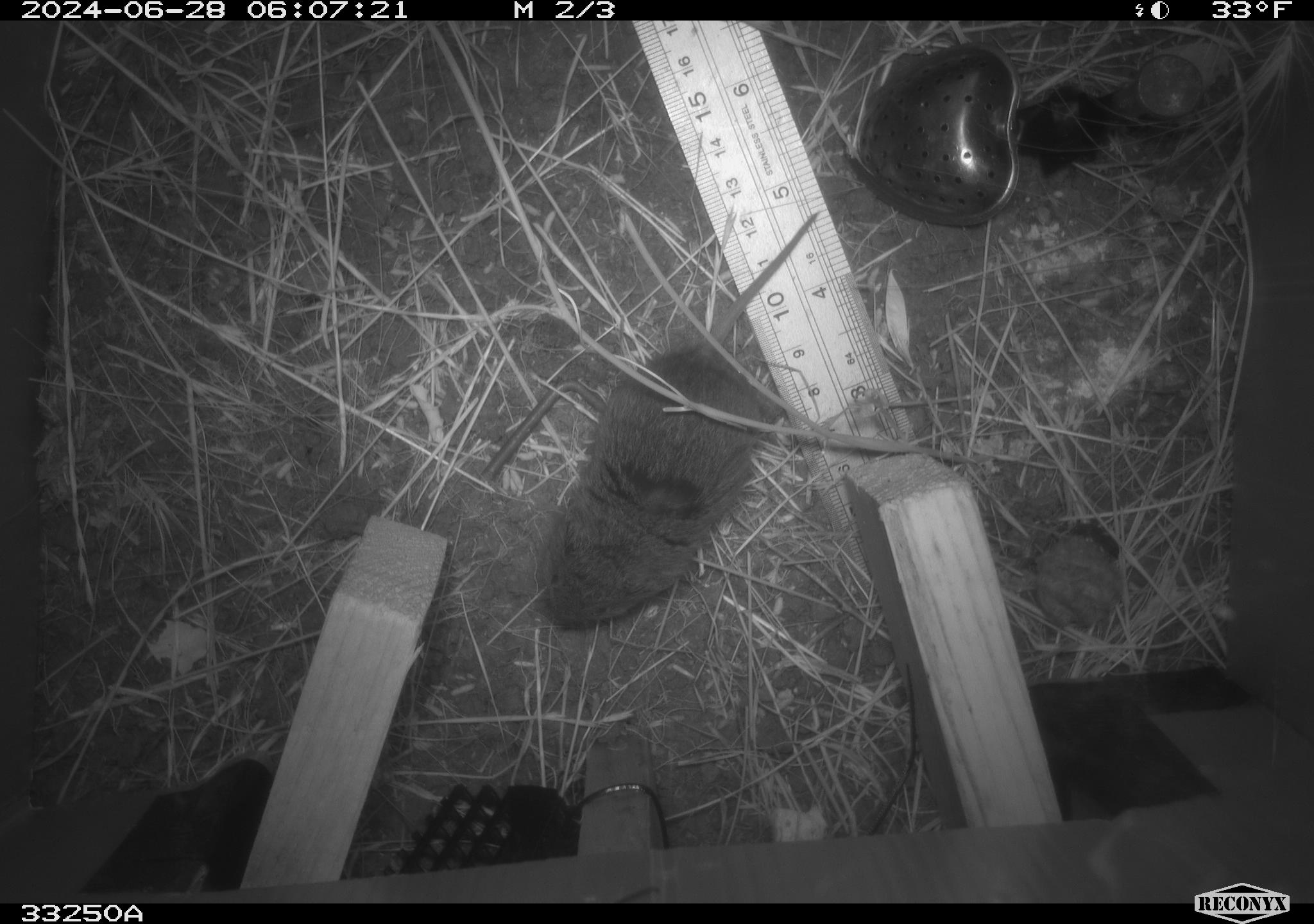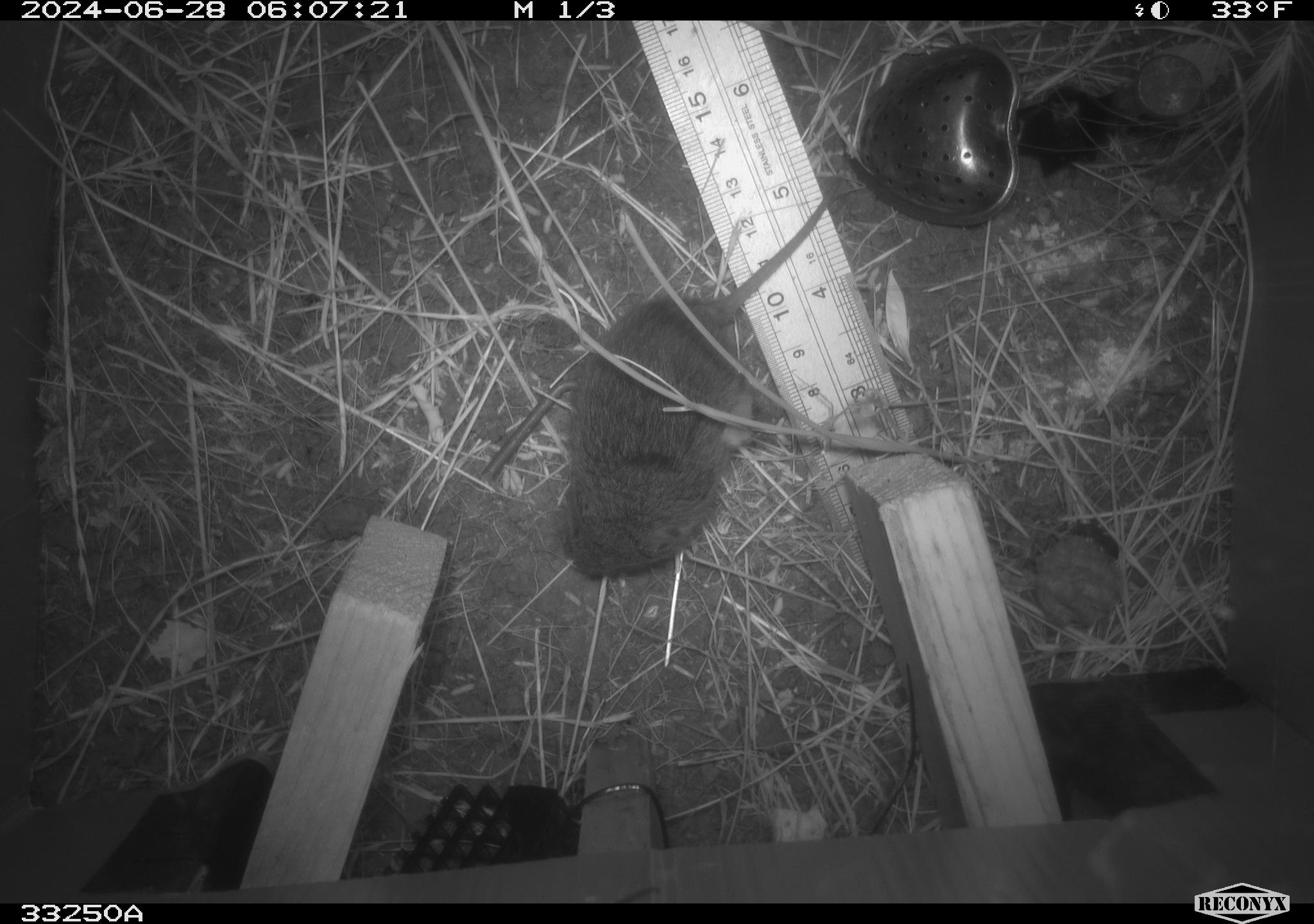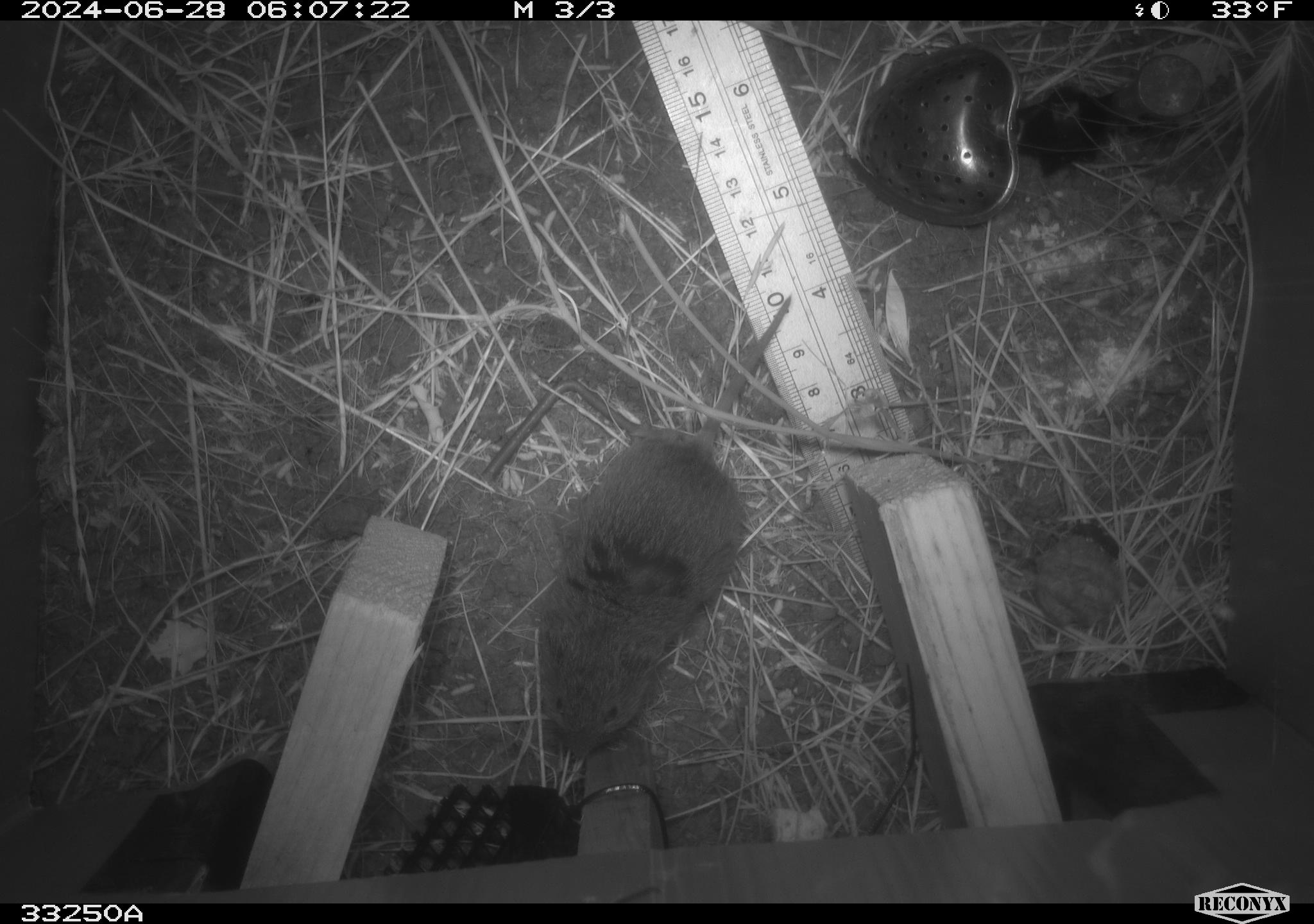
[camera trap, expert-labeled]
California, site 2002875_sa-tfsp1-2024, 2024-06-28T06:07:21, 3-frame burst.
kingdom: Animalia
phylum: Chordata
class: Mammalia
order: Rodentia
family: Cricetidae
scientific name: Arvicolinae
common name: voles, lemmings, and muskrats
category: arvicolinae subfamily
Arvicolinae subfamily (voles, lemmings, and muskrats) (Arvicolinae).